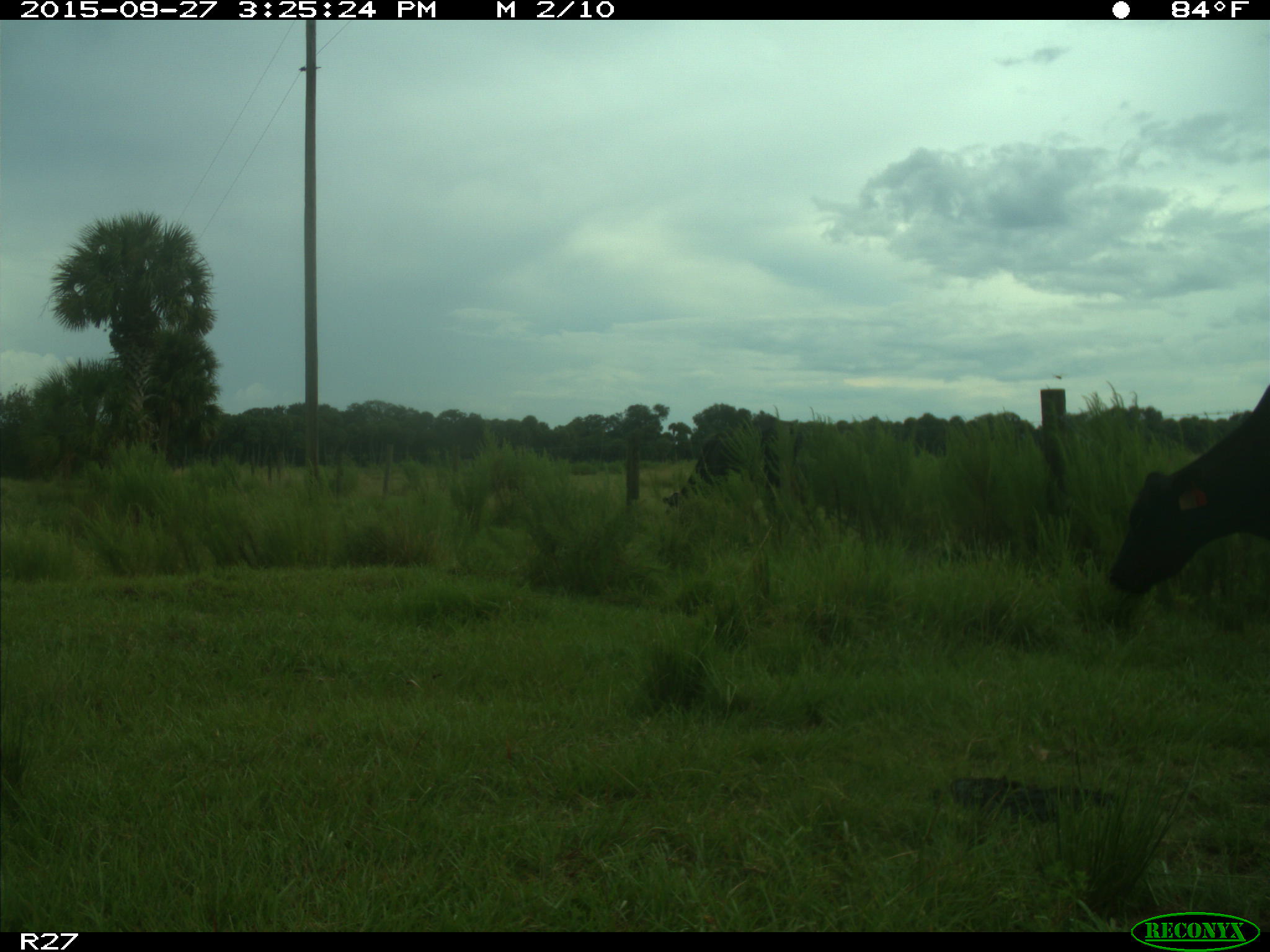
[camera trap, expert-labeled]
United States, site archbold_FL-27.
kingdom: Animalia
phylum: Chordata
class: Mammalia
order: Artiodactyla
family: Bovidae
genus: Bos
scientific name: Bos taurus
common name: domestic cow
Bos taurus (domestic cow).